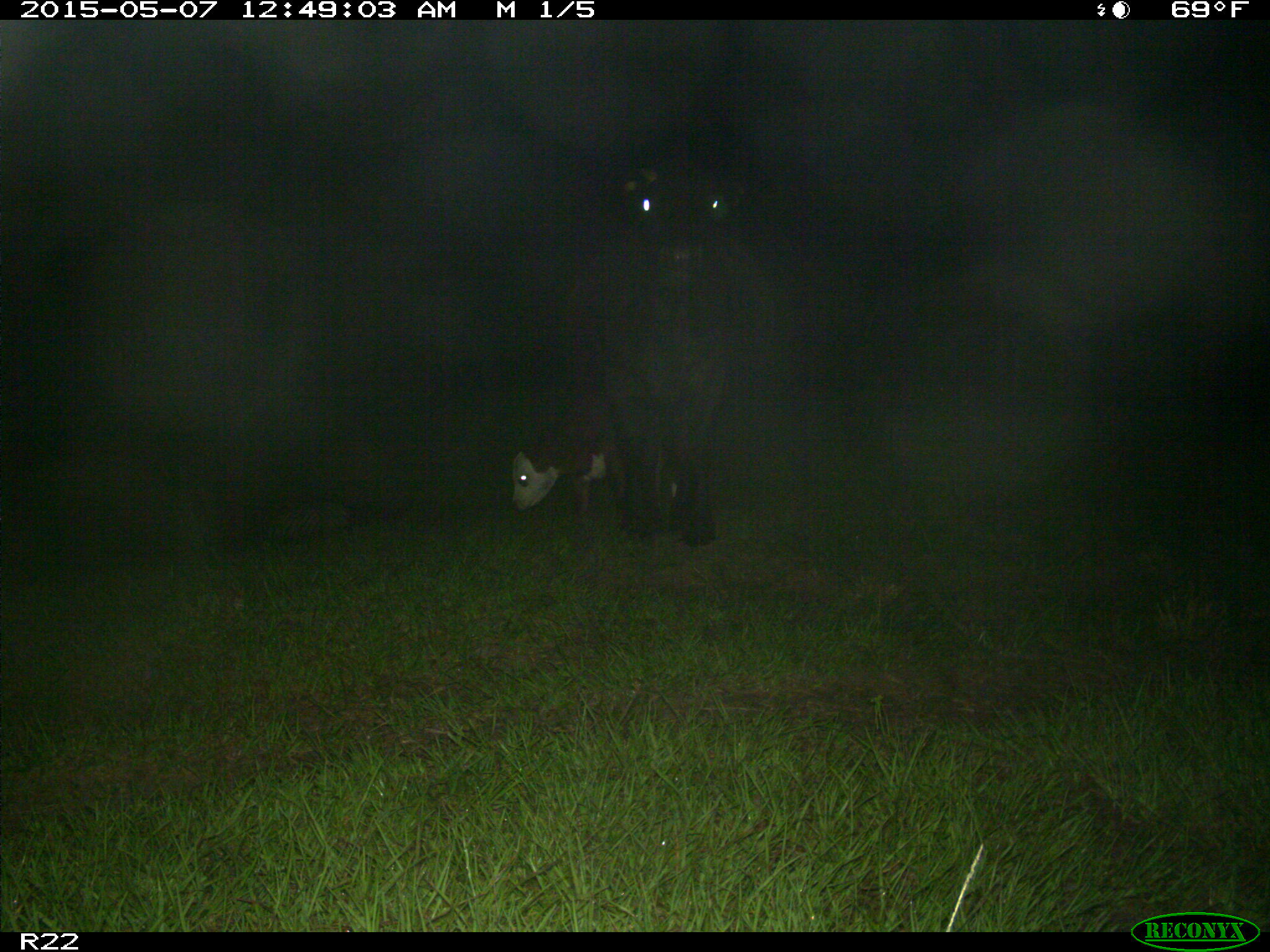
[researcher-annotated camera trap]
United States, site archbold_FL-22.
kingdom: Animalia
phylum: Chordata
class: Mammalia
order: Artiodactyla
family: Bovidae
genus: Bos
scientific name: Bos taurus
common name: domestic cow